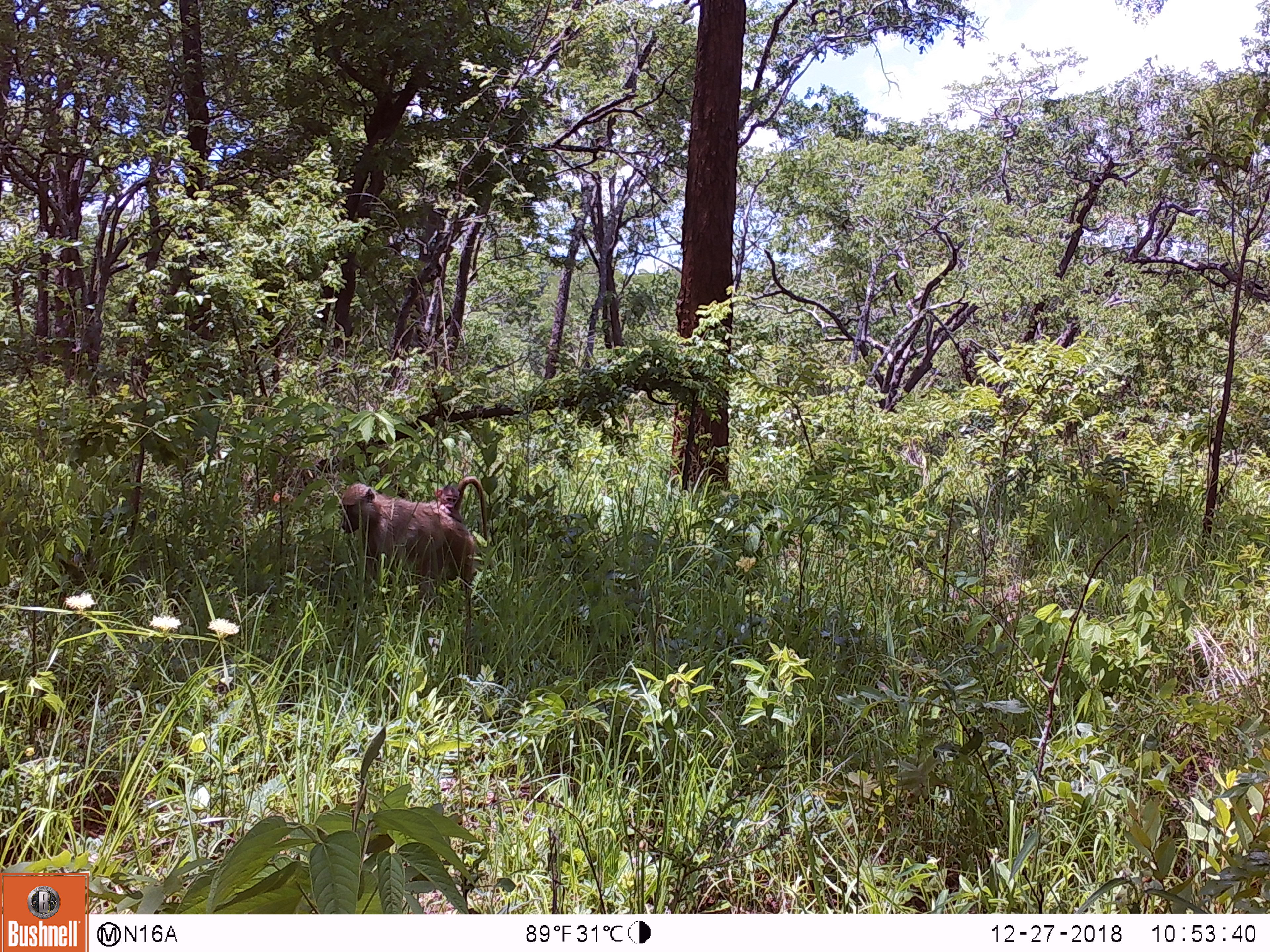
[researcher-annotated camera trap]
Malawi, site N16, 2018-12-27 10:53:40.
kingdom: Animalia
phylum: Chordata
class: Mammalia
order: Primates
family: Cercopithecidae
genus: Papio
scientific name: Papio cynocephalus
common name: yellow baboon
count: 2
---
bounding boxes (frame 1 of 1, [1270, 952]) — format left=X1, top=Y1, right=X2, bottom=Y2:
yellow baboon: left=333, top=471, right=494, bottom=630; left=429, top=485, right=462, bottom=510